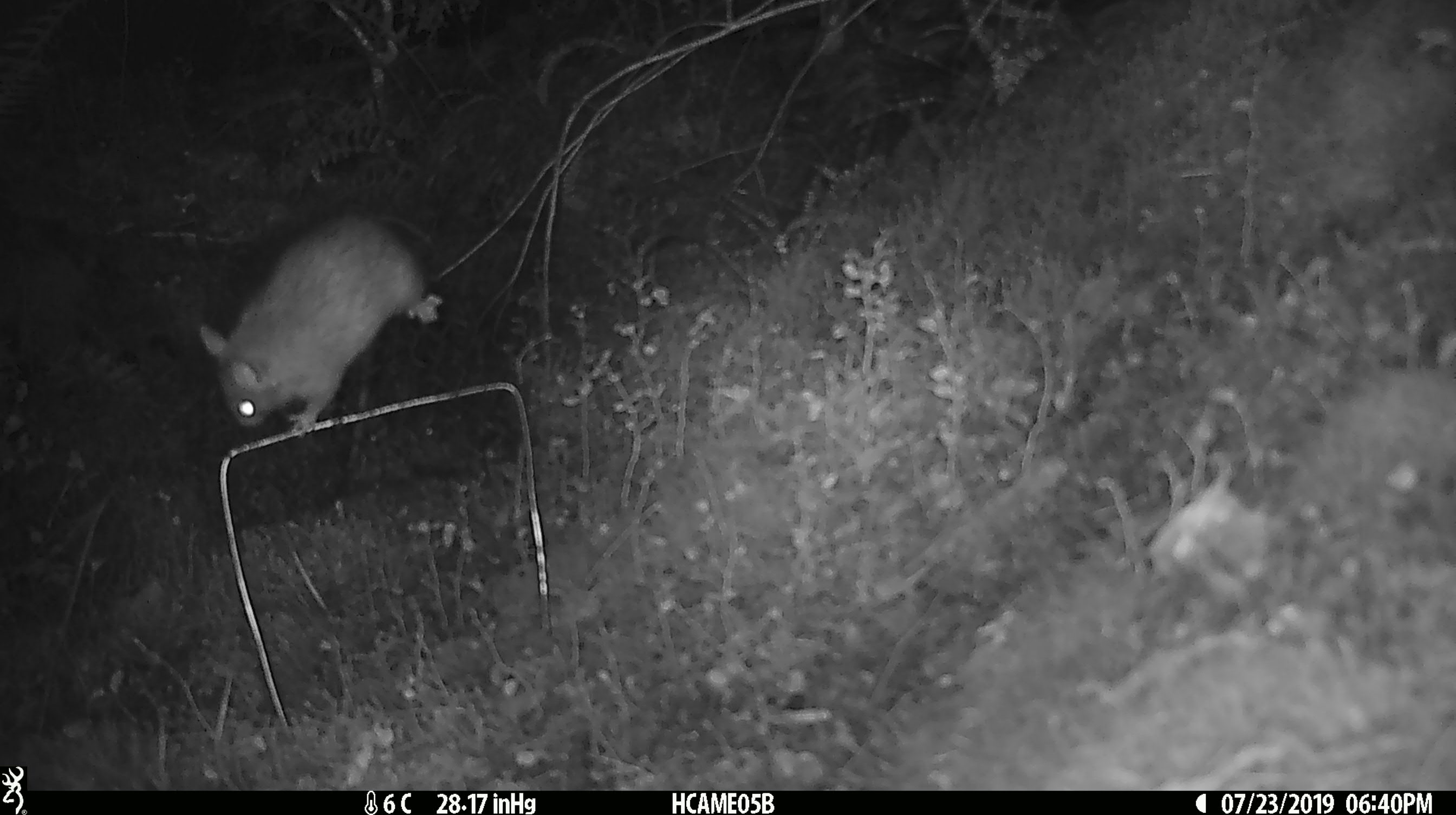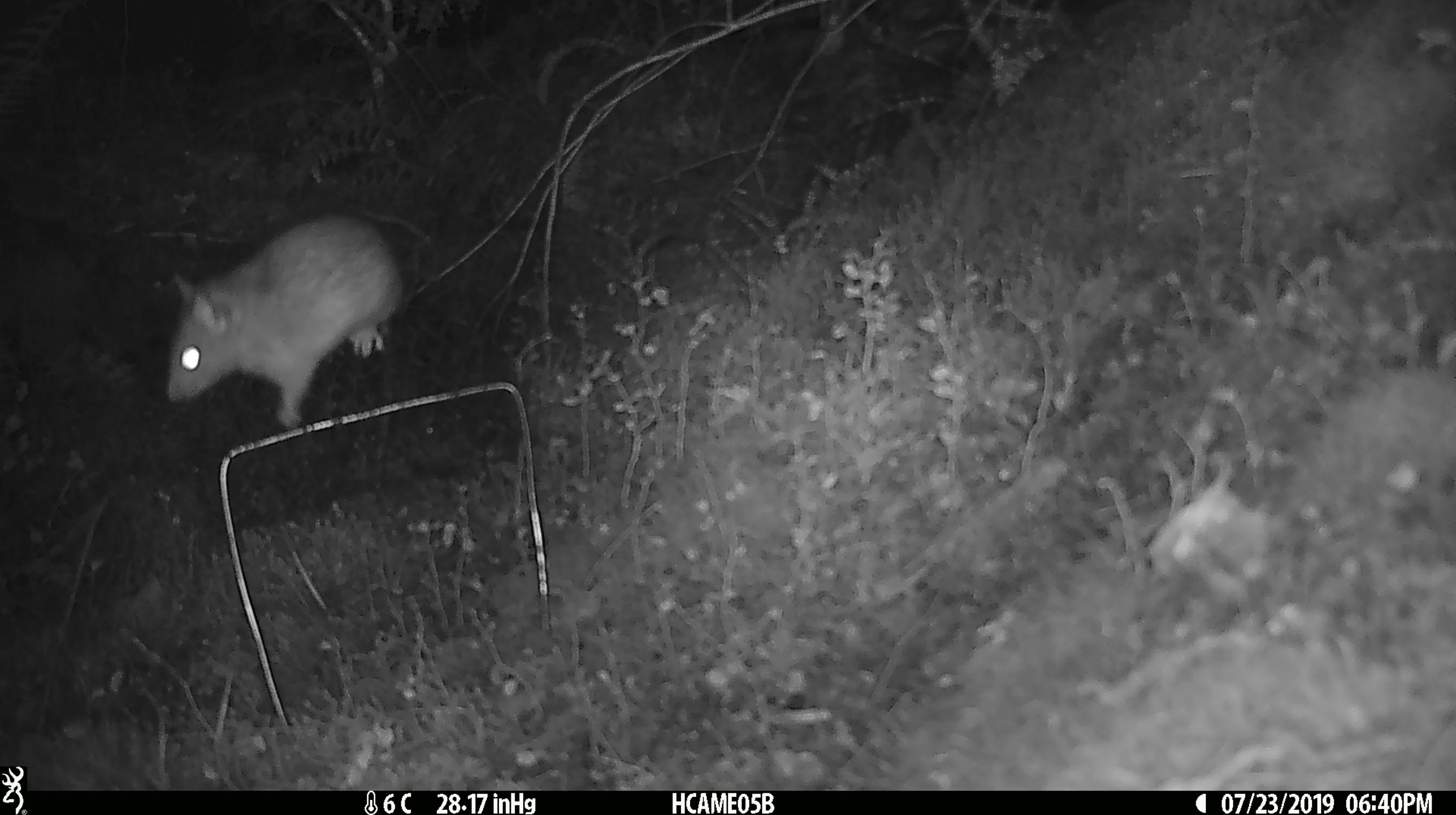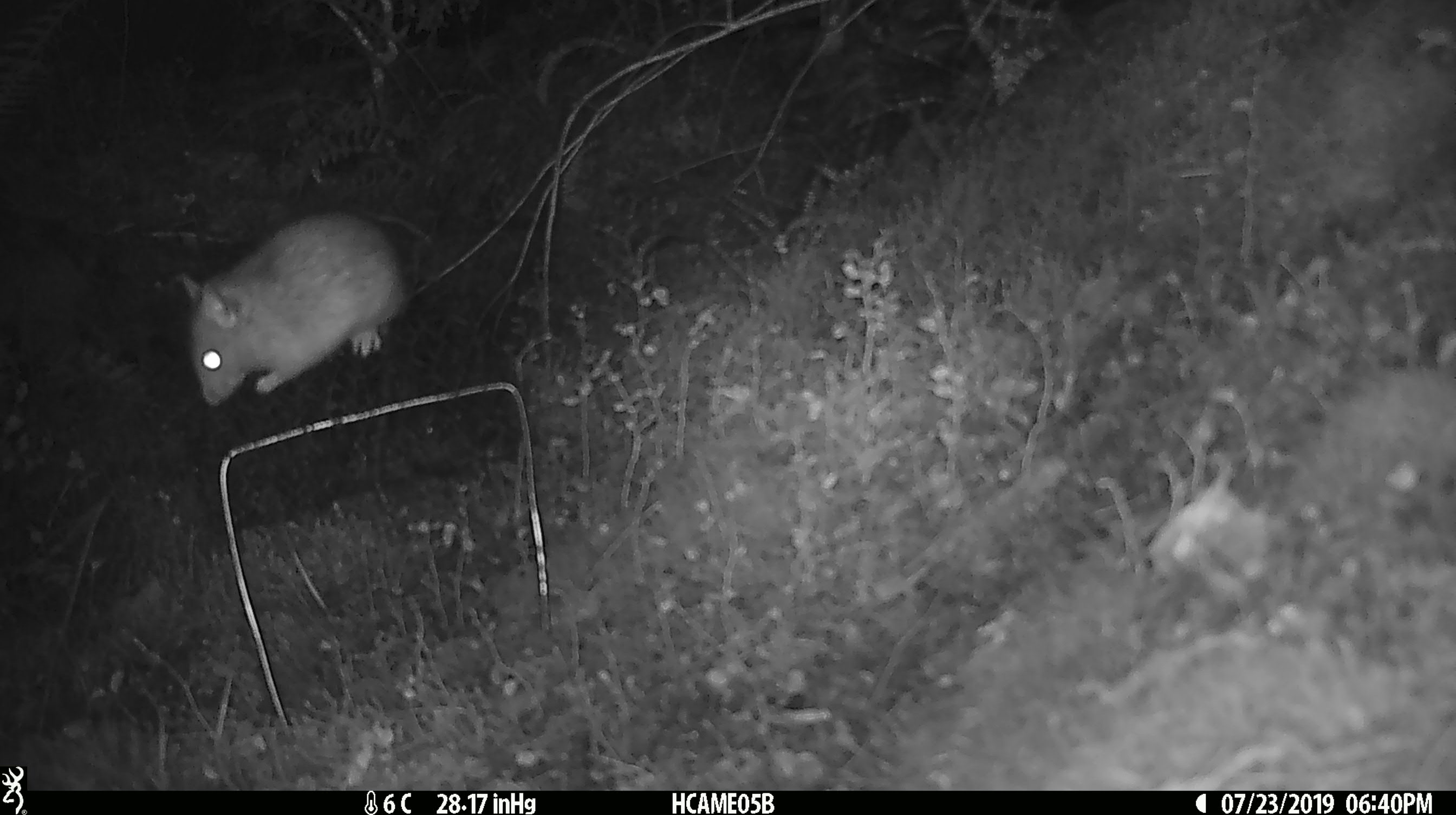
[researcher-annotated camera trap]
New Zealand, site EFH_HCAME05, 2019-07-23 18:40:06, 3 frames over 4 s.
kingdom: Animalia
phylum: Chordata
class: Mammalia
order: Rodentia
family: Muridae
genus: Rattus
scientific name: Rattus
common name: rat